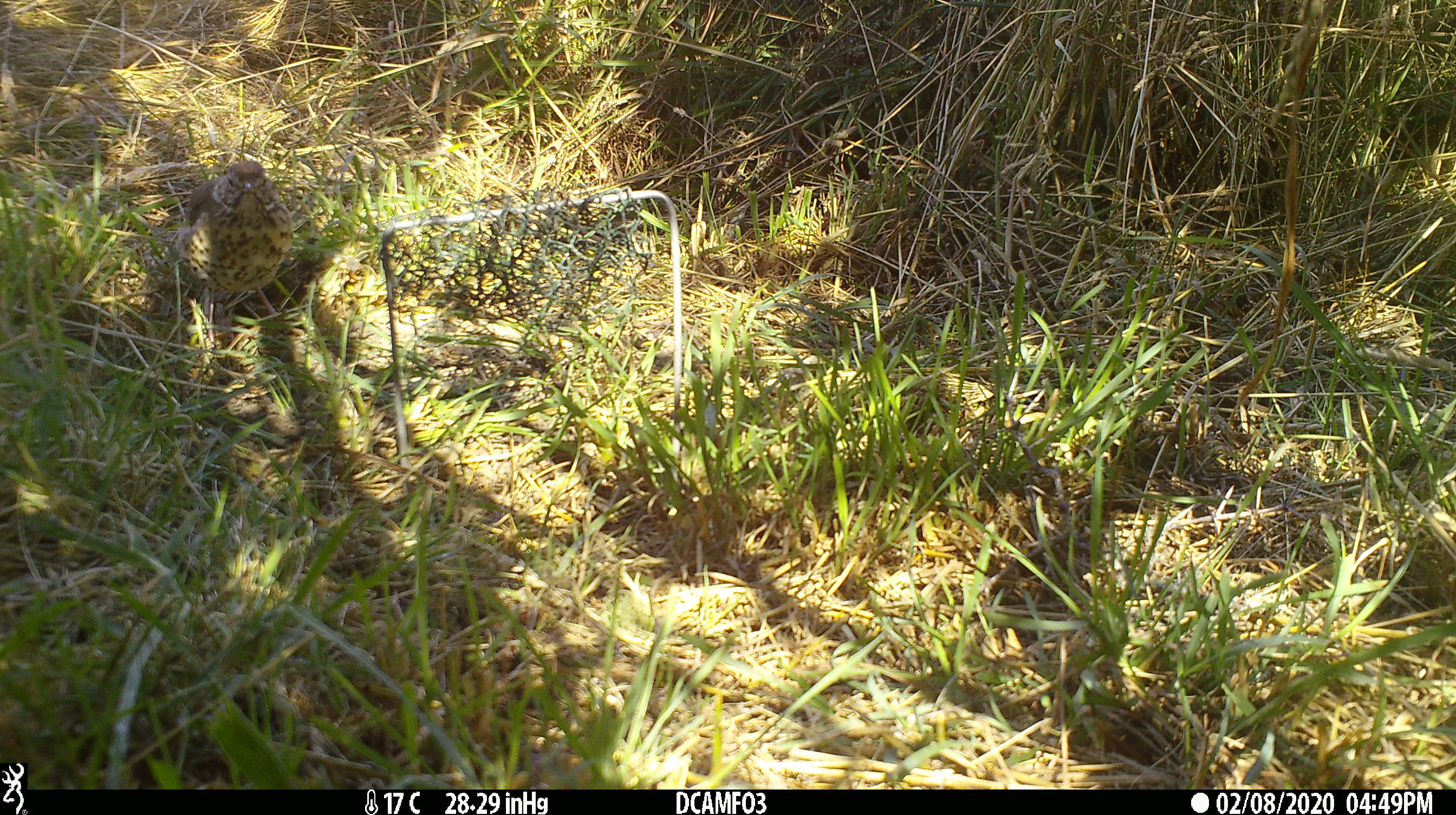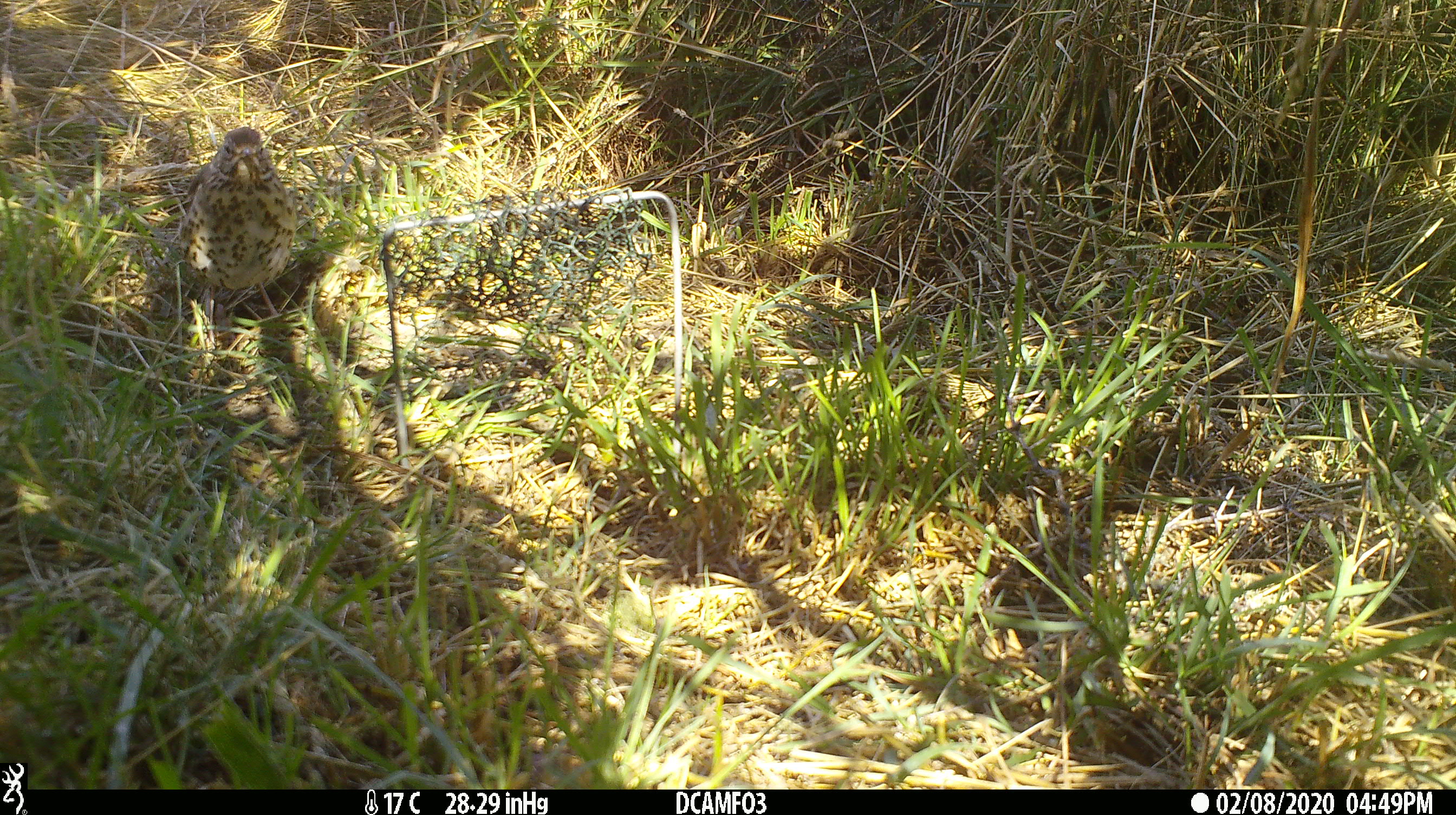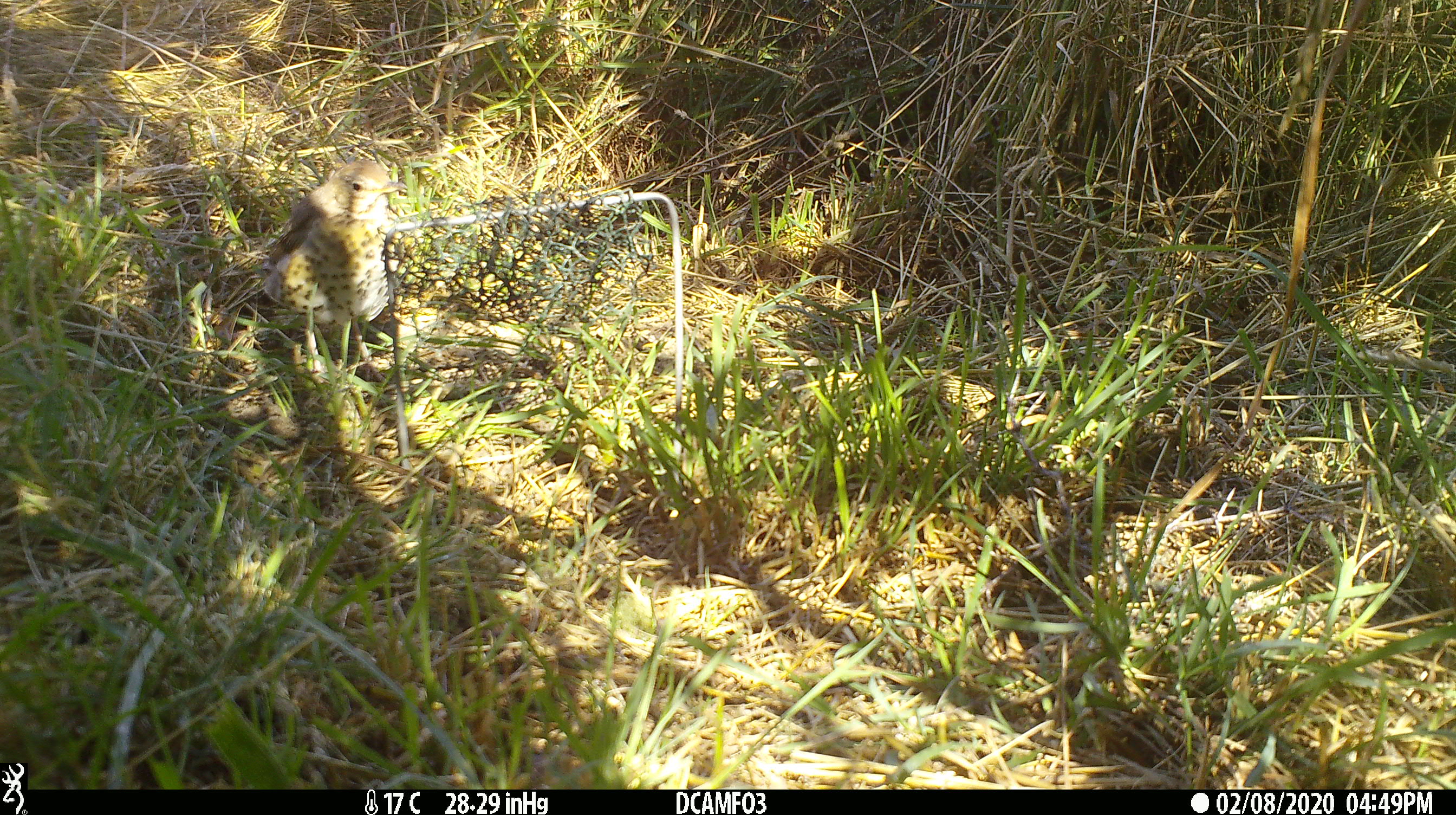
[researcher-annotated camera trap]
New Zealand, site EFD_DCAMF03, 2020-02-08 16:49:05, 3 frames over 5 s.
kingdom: Animalia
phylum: Chordata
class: Aves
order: Passeriformes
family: Turdidae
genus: Turdus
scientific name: Turdus philomelos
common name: song thrush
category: thrush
Thrush (song thrush) (Turdus philomelos).